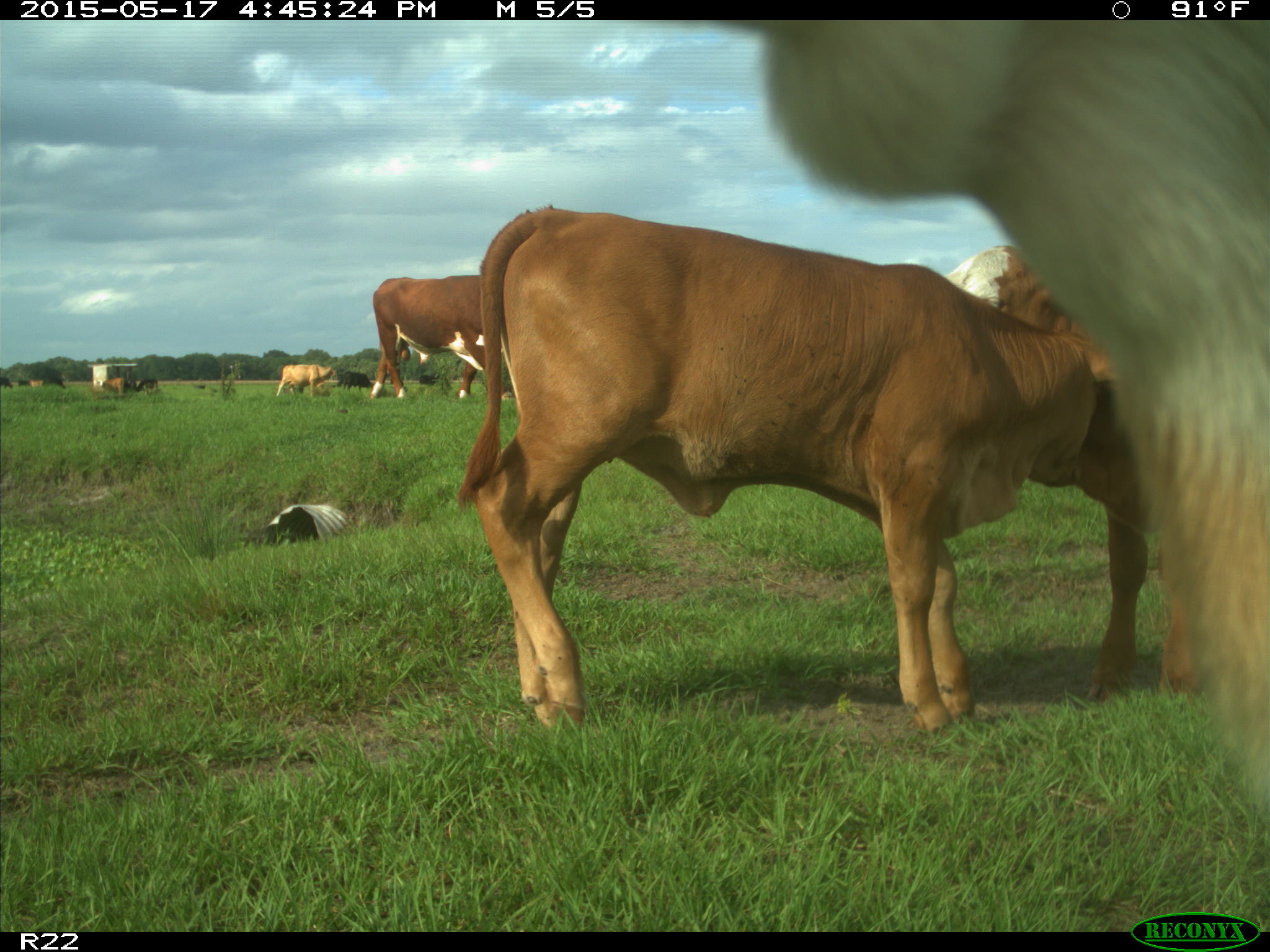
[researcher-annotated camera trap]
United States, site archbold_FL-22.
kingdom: Animalia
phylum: Chordata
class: Mammalia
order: Artiodactyla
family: Bovidae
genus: Bos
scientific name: Bos taurus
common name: domestic cow